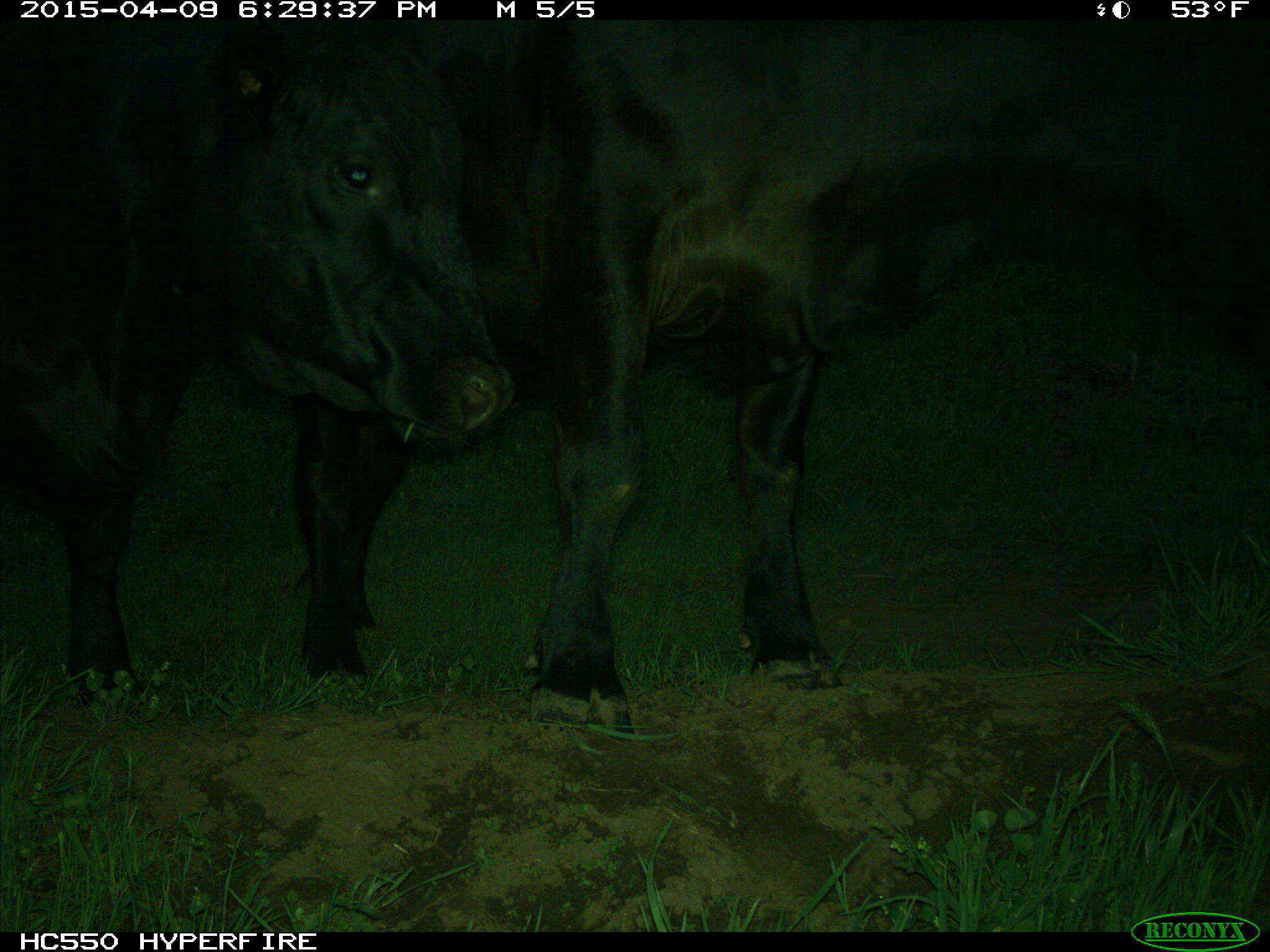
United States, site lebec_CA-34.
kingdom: Animalia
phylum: Chordata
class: Mammalia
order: Artiodactyla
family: Bovidae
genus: Bos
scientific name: Bos taurus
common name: domestic cow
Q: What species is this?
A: Bos taurus (domestic cow).